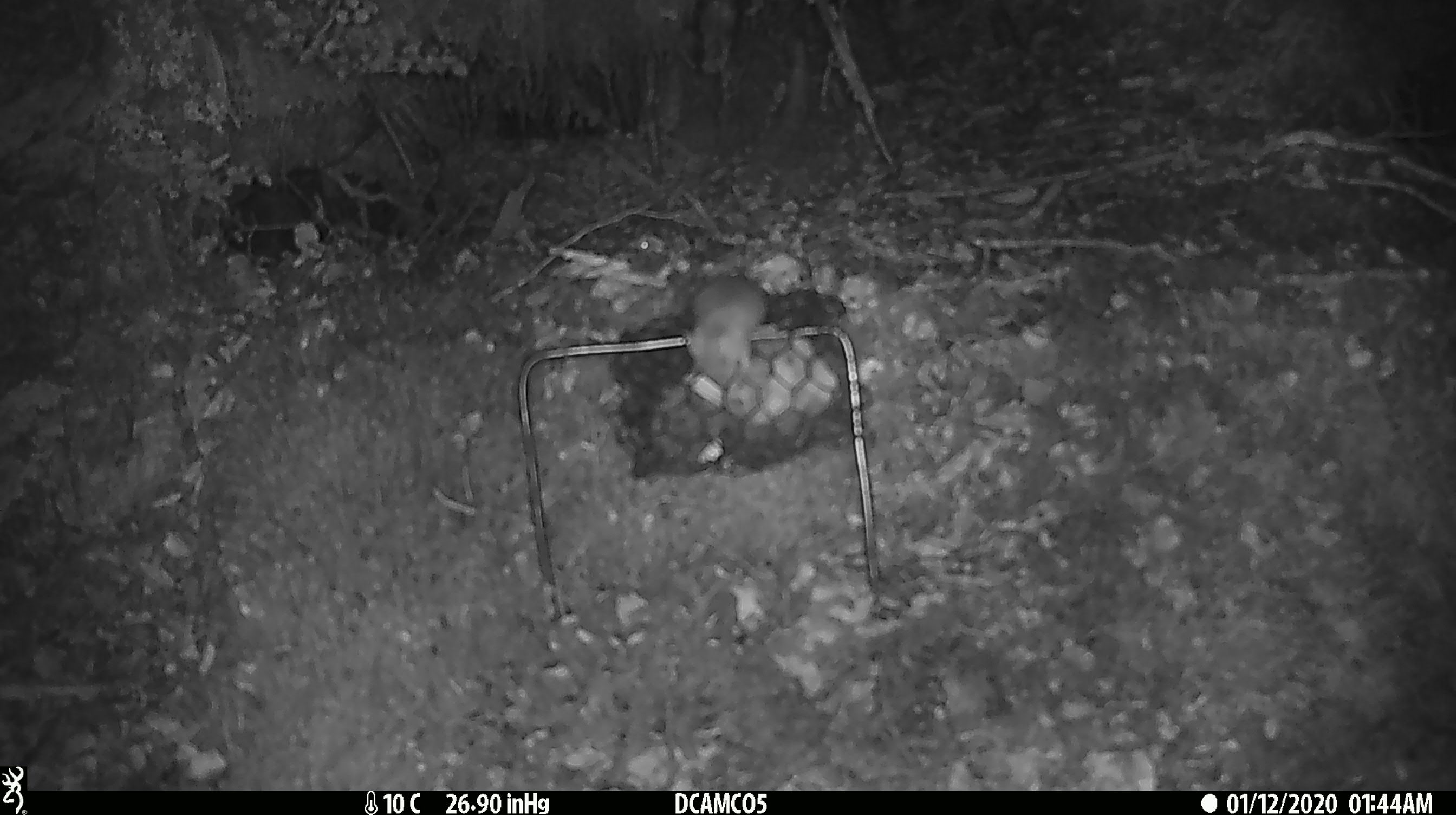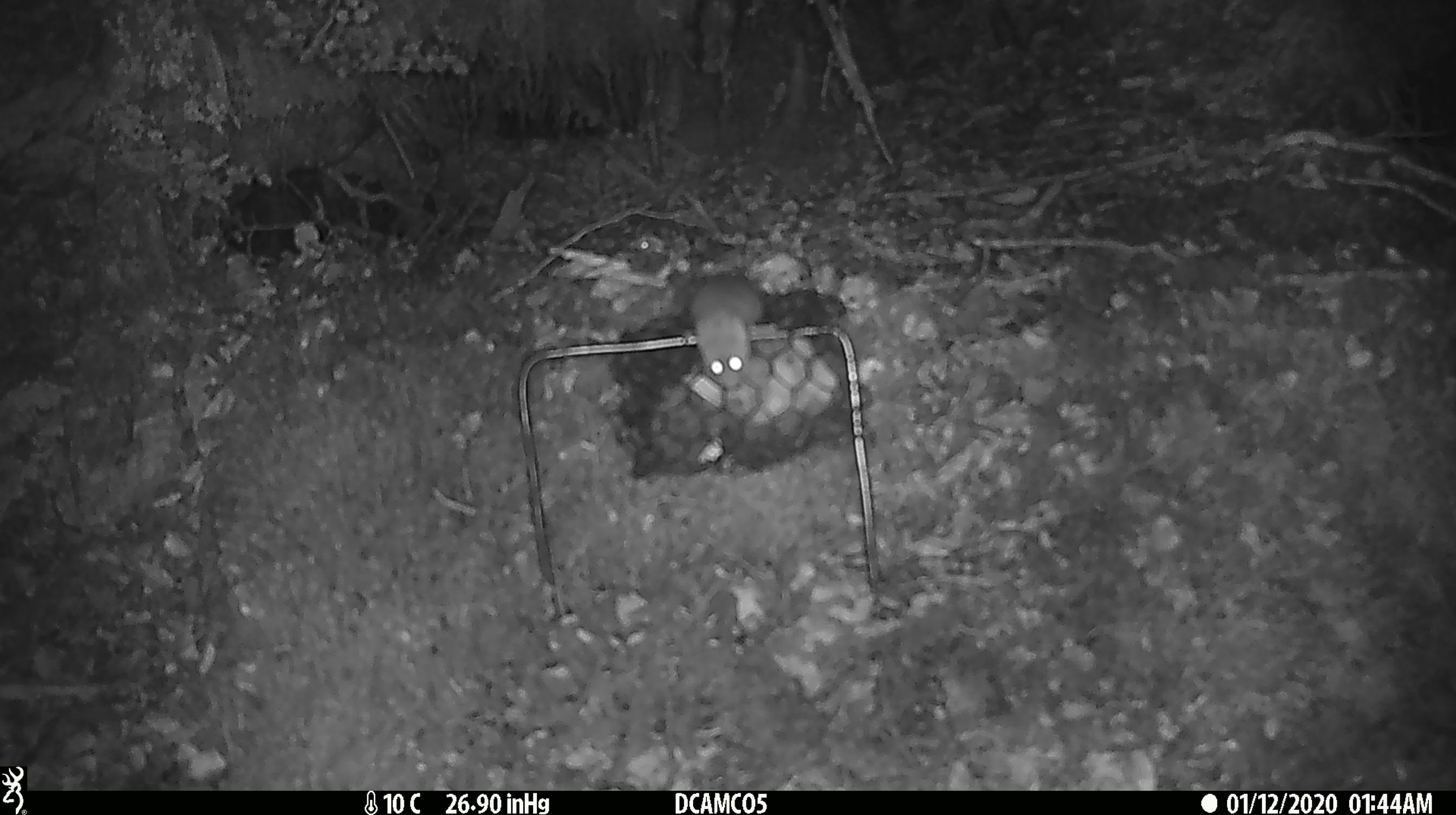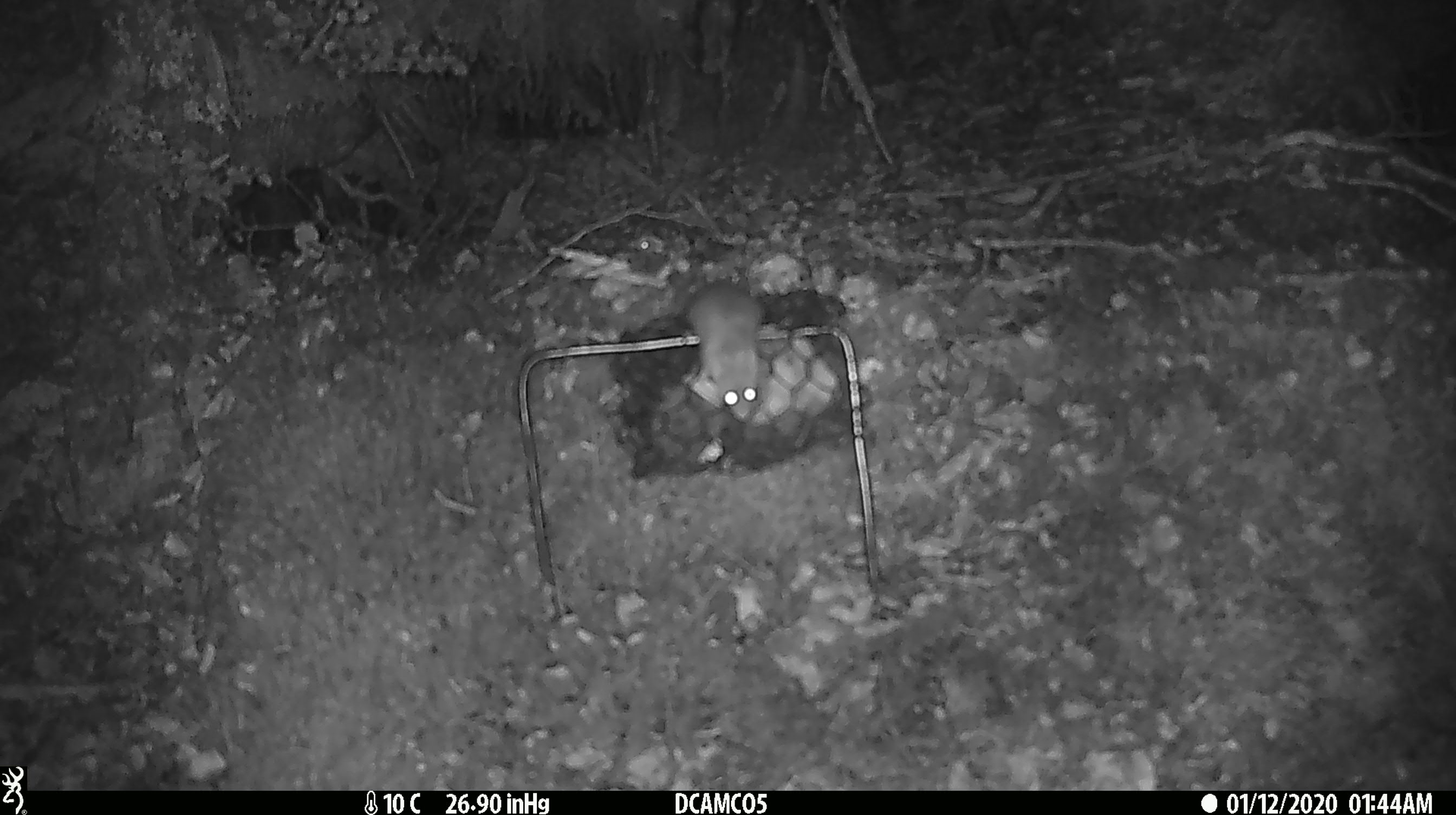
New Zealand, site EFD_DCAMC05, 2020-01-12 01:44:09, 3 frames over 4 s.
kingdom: Animalia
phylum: Chordata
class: Mammalia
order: Rodentia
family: Muridae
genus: Mus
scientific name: Mus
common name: mouse